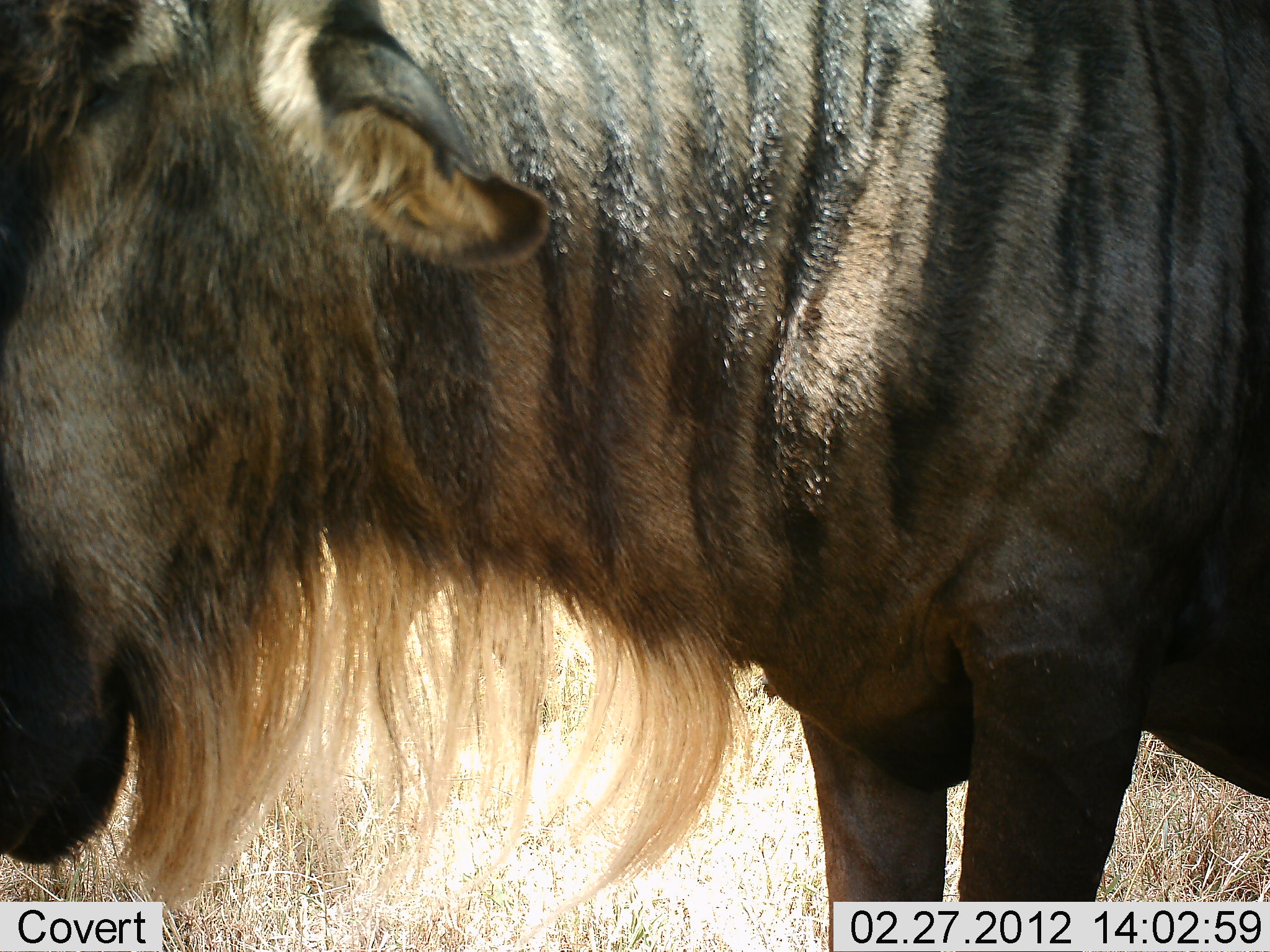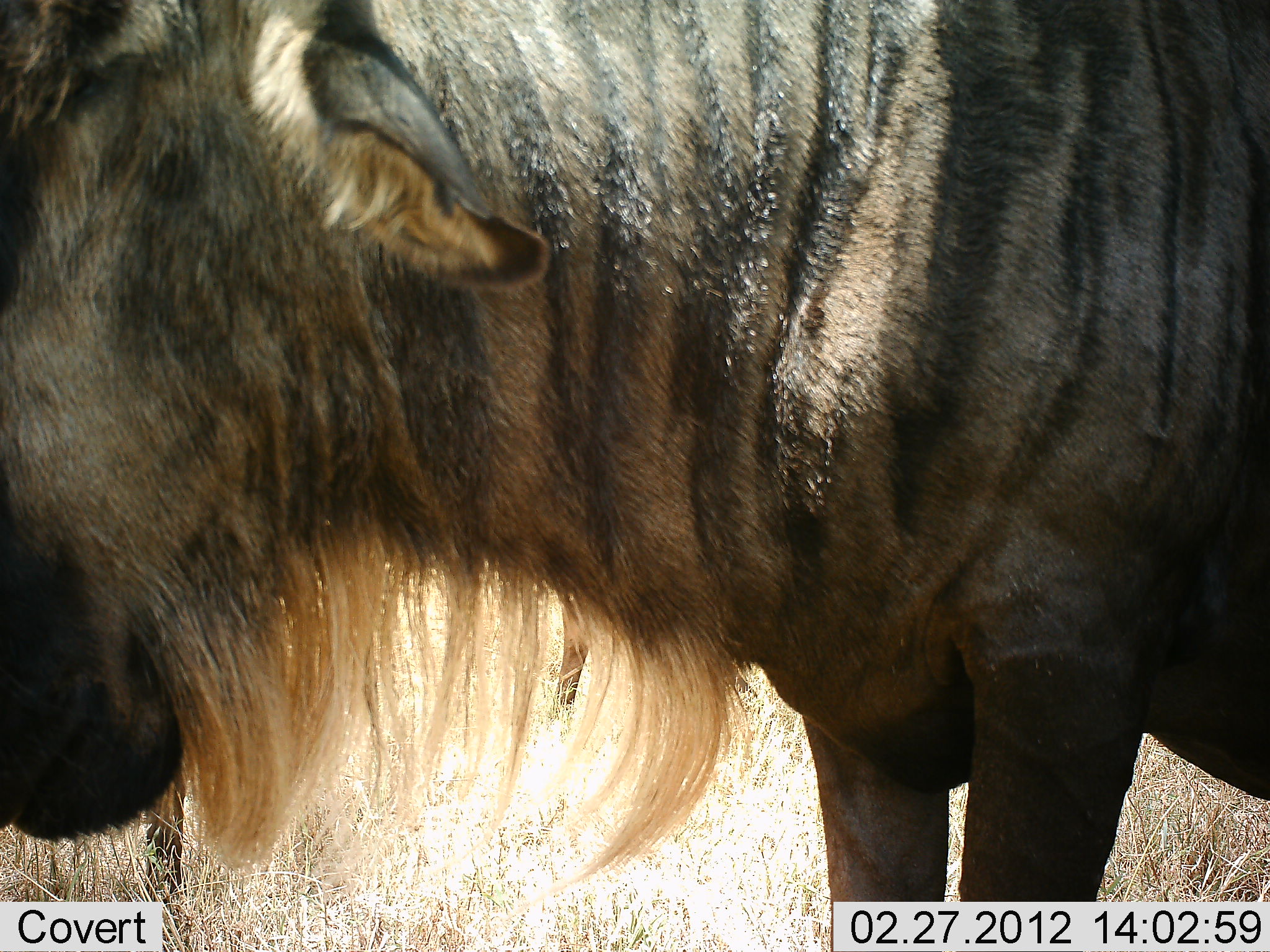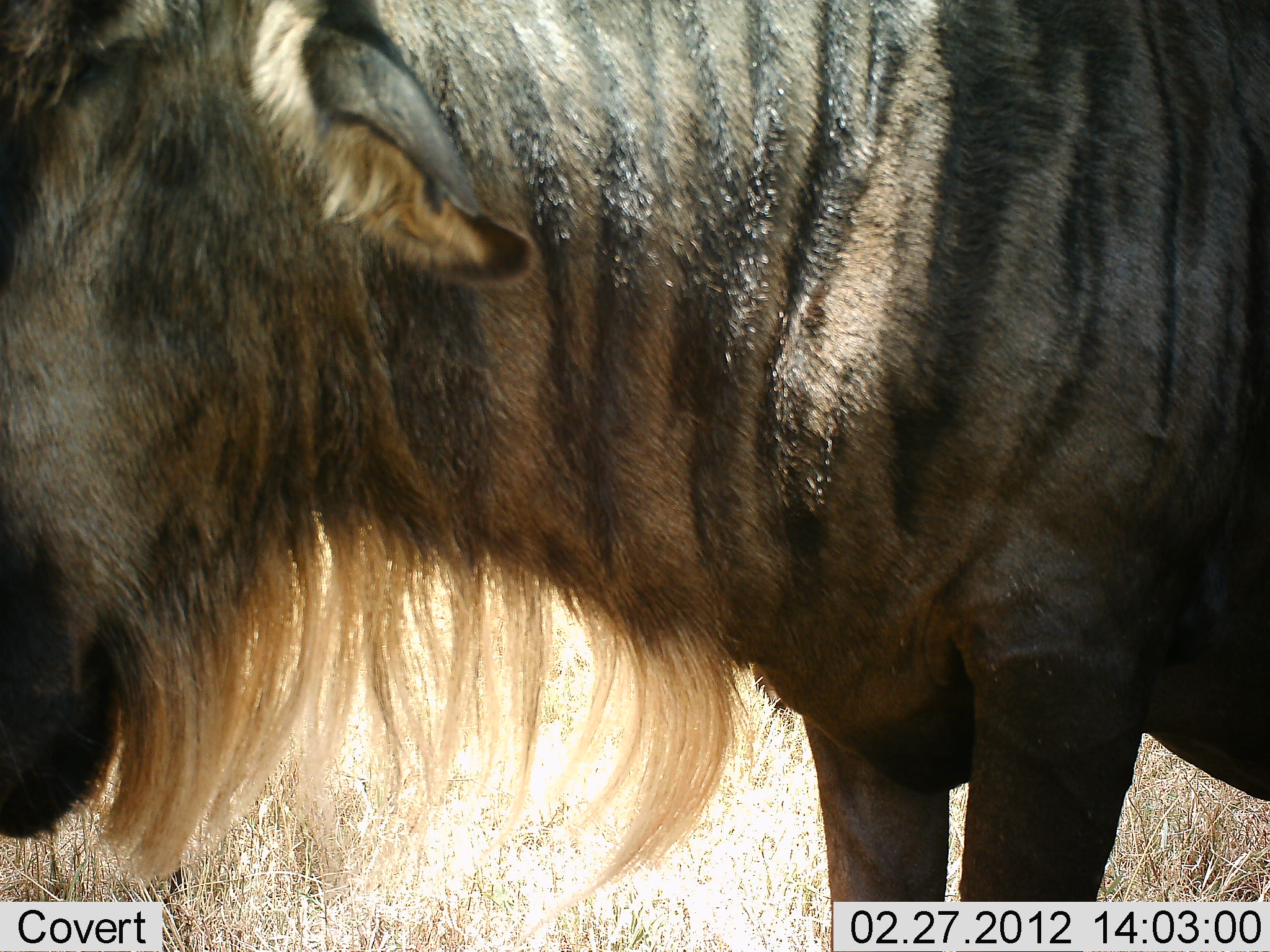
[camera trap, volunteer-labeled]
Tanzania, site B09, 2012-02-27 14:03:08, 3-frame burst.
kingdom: Animalia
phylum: Chordata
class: Mammalia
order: Artiodactyla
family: Bovidae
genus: Connochaetes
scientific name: Connochaetes taurinus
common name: blue wildebeest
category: wildebeest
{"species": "wildebeest (blue wildebeest) (Connochaetes taurinus)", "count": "1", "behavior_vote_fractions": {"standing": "90%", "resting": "5%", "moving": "10%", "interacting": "0%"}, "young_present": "0%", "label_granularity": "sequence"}